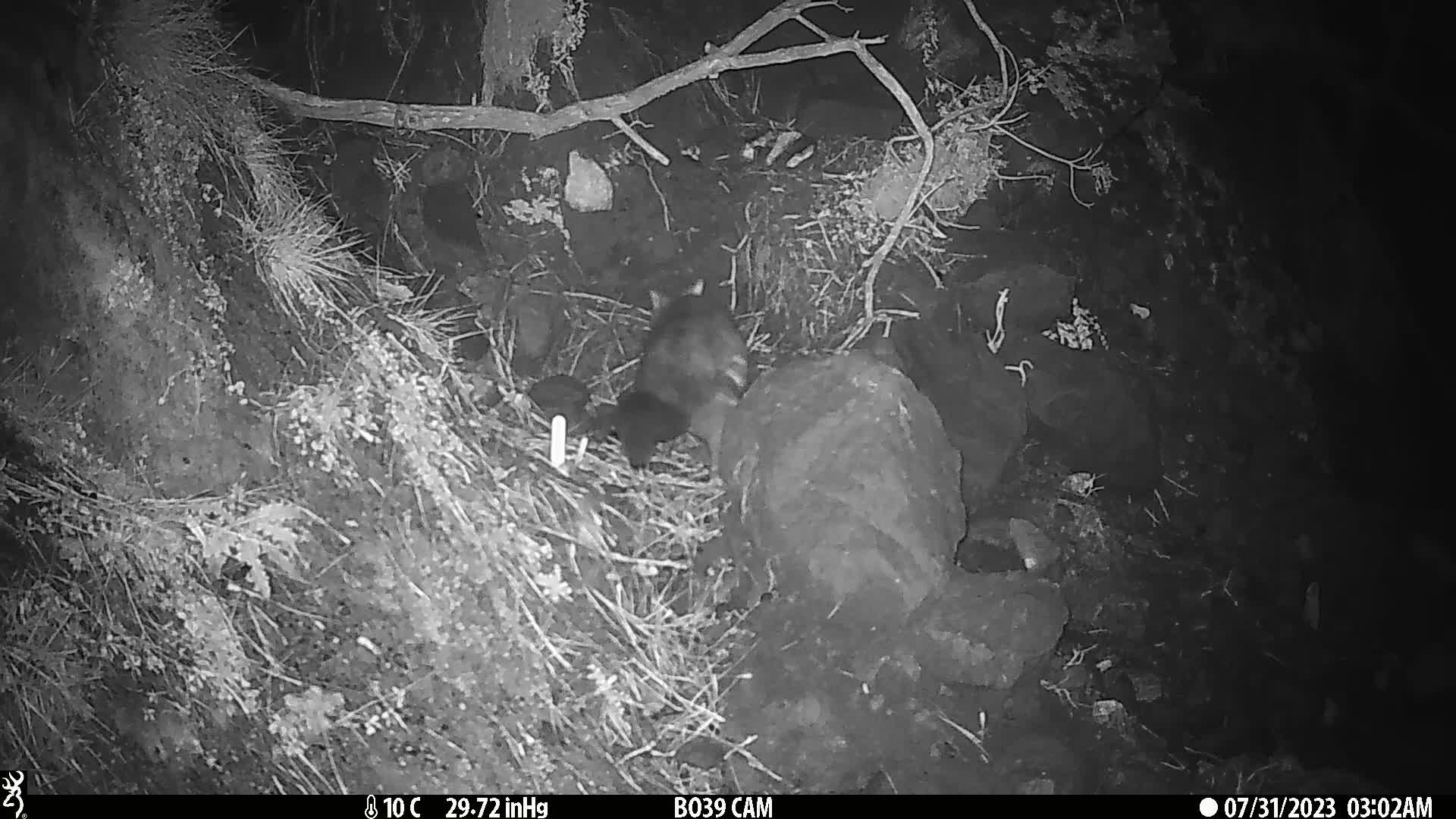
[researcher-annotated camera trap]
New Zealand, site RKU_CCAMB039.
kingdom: Animalia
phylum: Chordata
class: Mammalia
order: Diprotodontia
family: Phalangeridae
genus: Trichosurus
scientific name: Trichosurus vulpecula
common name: common brushtail possum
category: possum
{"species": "possum (common brushtail possum) (Trichosurus vulpecula)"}